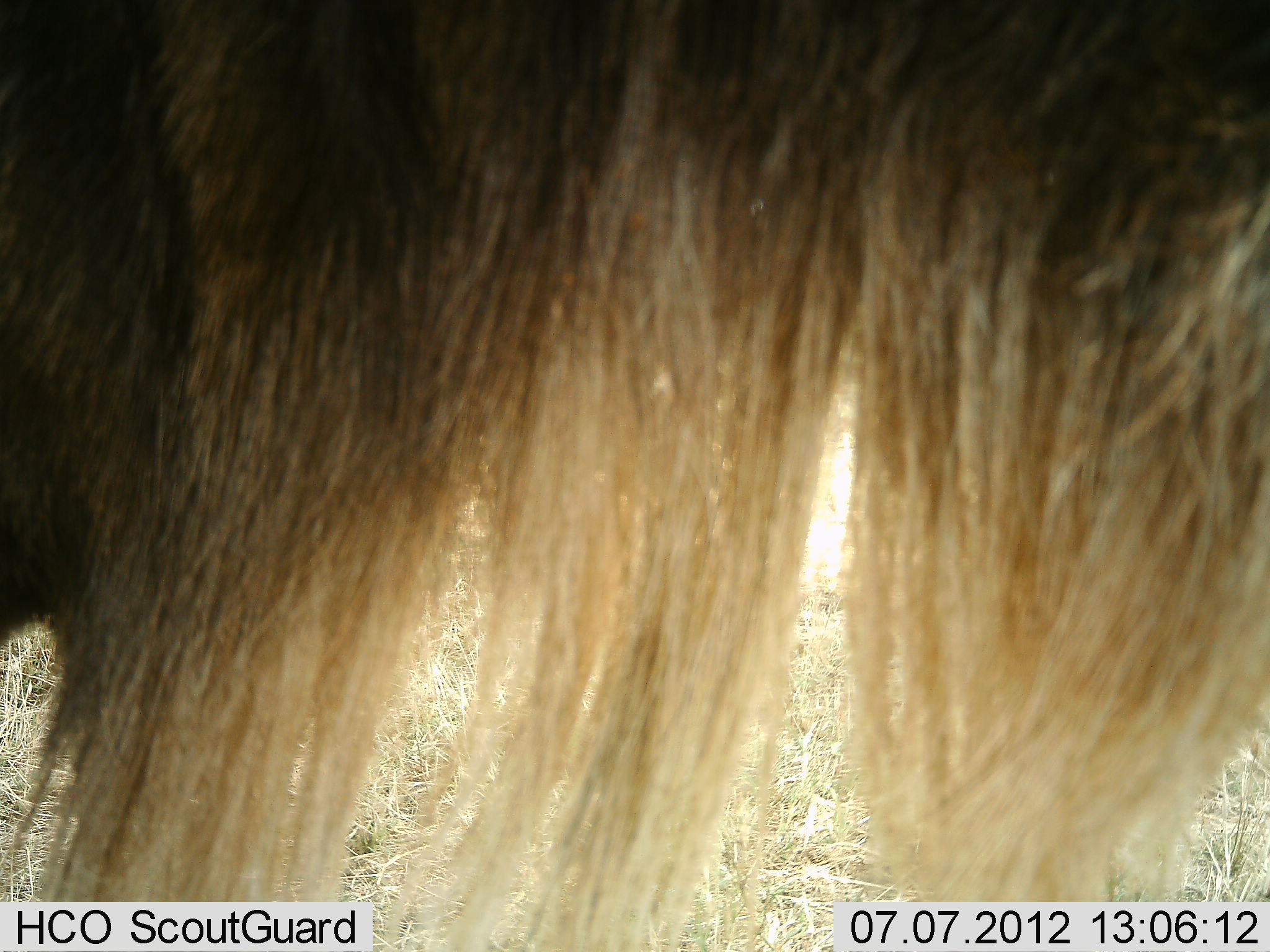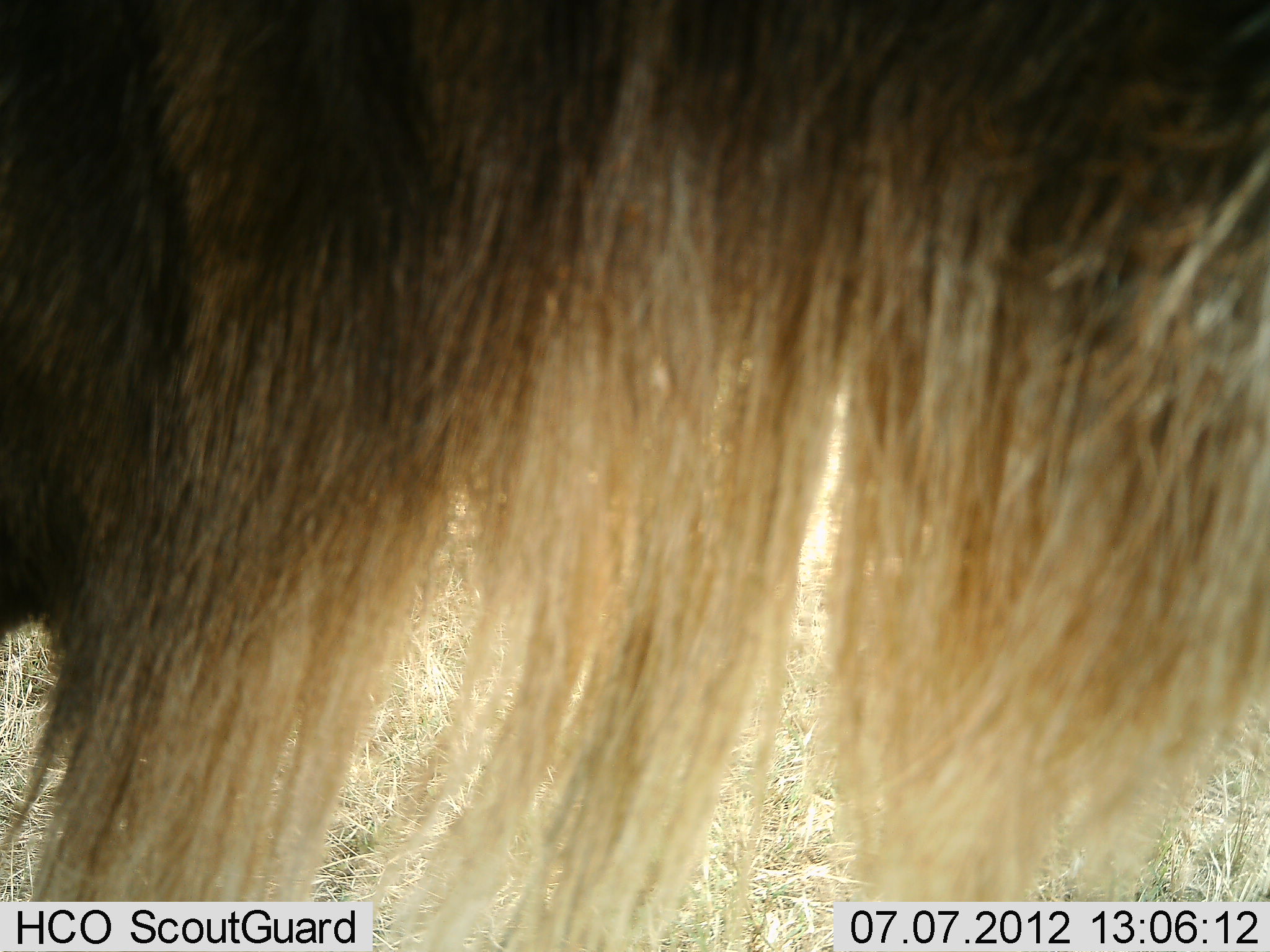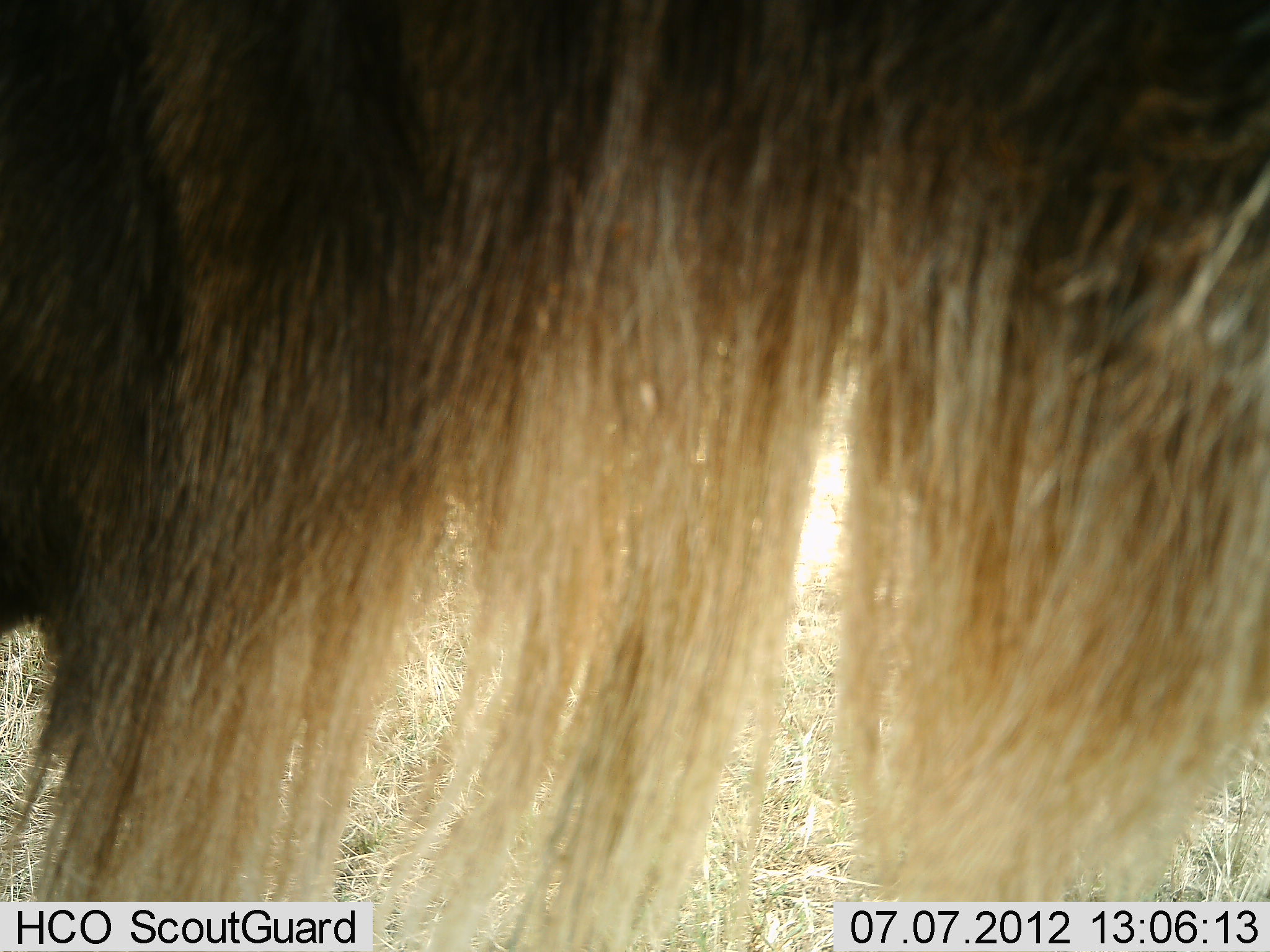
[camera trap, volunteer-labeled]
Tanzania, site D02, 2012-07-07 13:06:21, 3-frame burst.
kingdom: Animalia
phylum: Chordata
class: Mammalia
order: Artiodactyla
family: Bovidae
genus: Connochaetes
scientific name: Connochaetes taurinus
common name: blue wildebeest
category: wildebeest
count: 1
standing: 90%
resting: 0%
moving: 10%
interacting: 0%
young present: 0%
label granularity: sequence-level